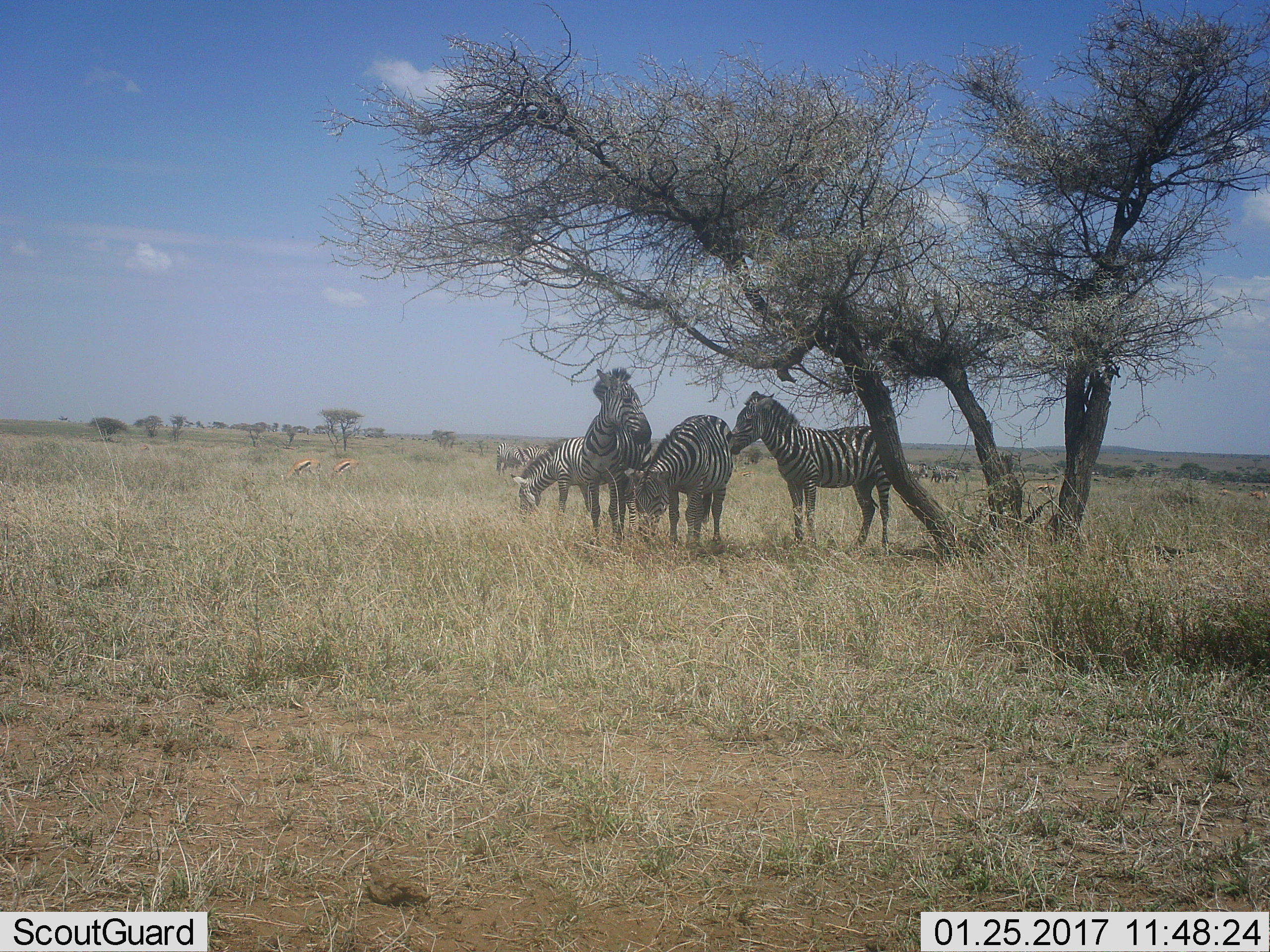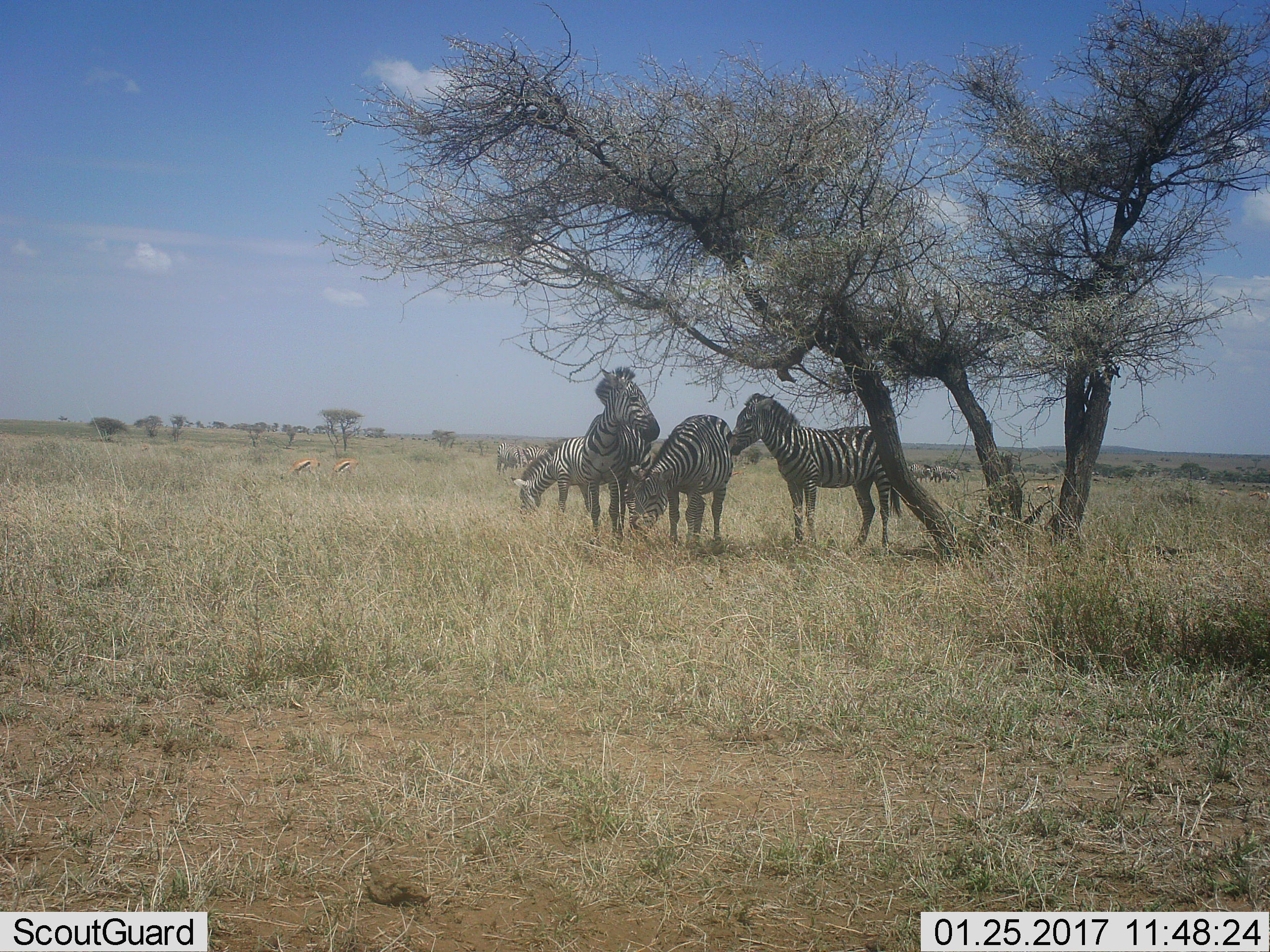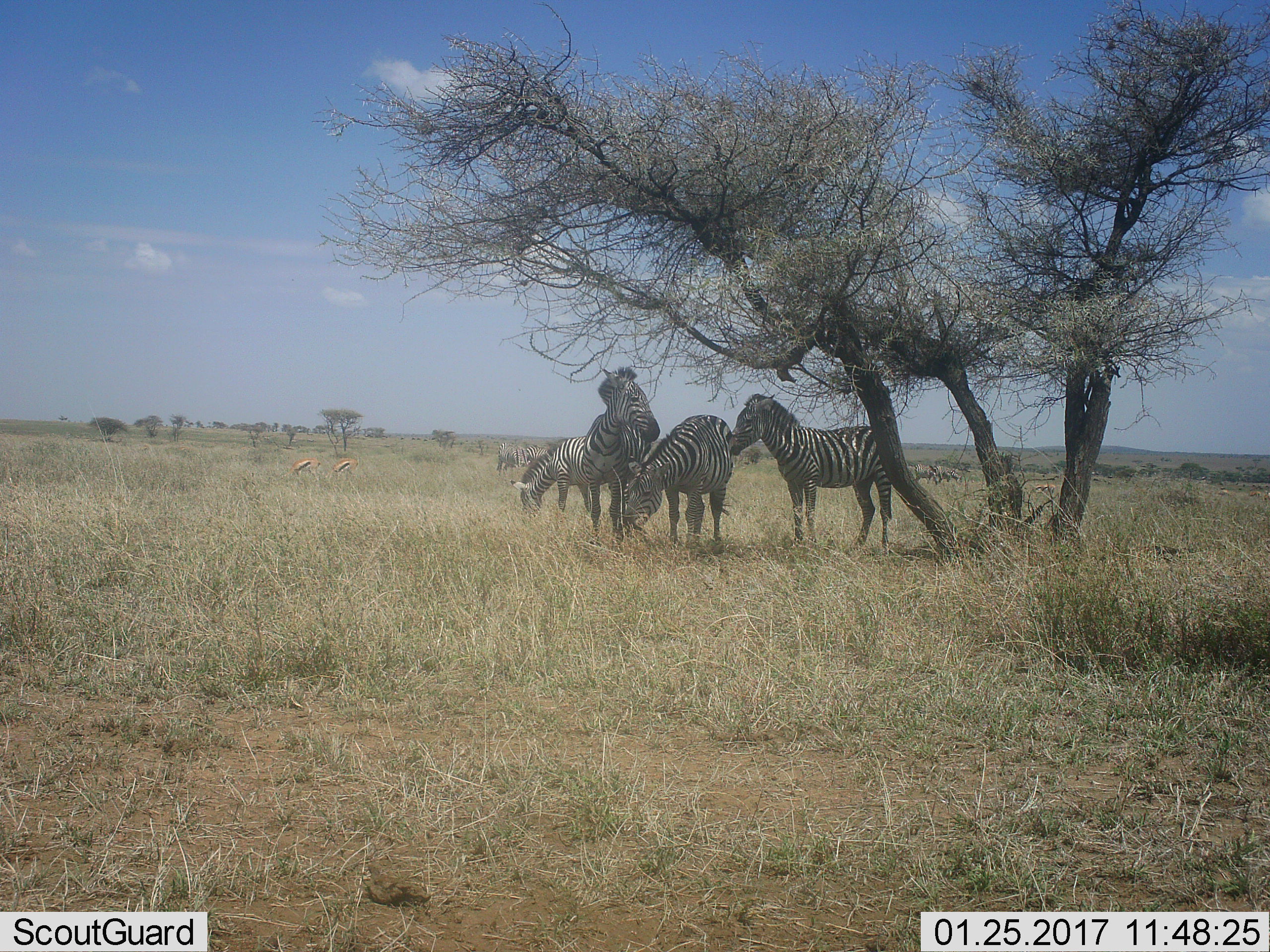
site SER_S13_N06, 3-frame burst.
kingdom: Animalia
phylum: Chordata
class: Mammalia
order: Artiodactyla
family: Bovidae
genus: Eudorcas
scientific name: Eudorcas thomsonii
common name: thomson's gazelle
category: gazellethomsons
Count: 2.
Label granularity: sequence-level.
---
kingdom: Animalia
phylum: Chordata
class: Mammalia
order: Perissodactyla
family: Equidae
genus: Equus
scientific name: Equus quagga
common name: plains zebra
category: zebraplains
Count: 8.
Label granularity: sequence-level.